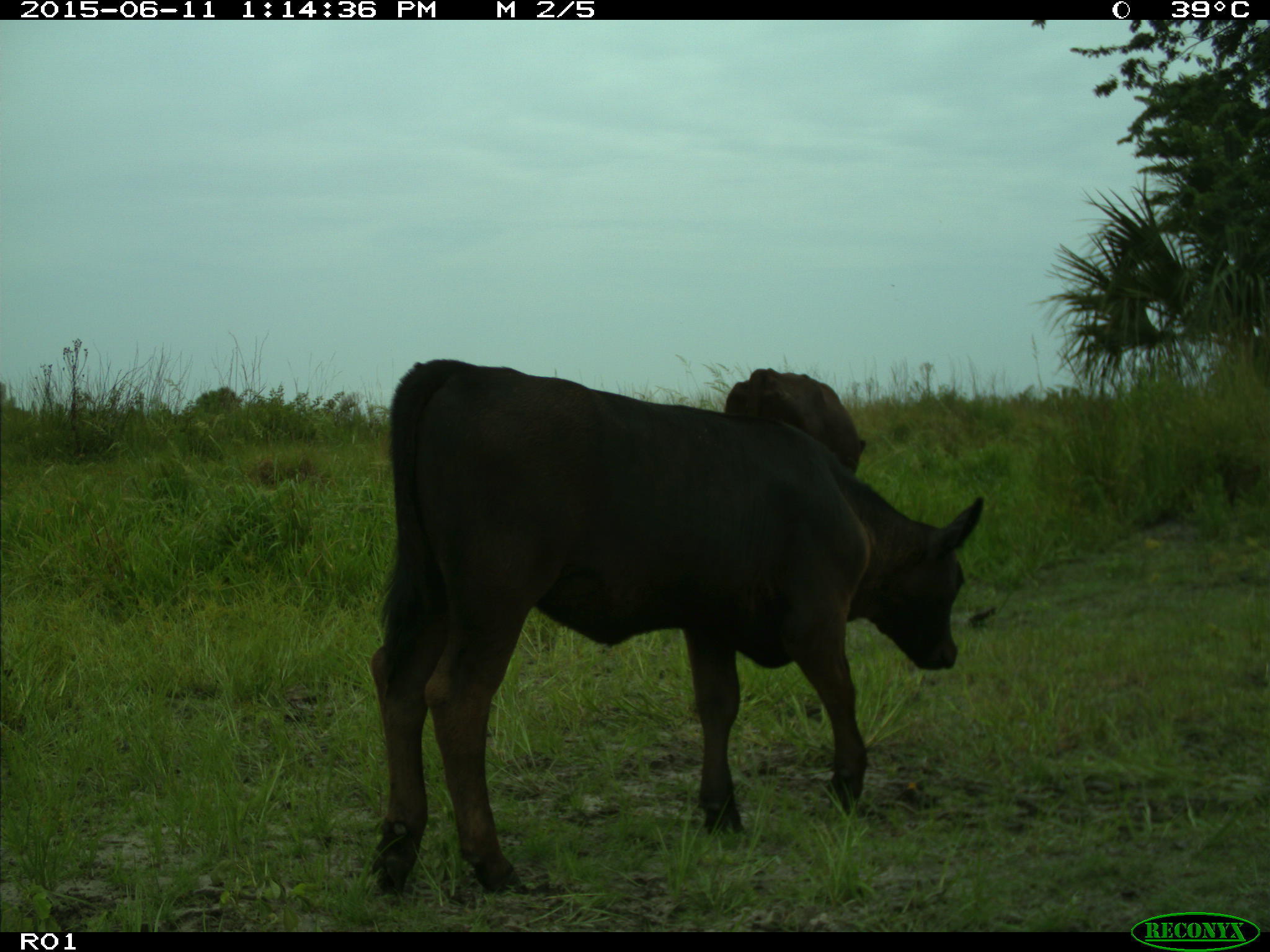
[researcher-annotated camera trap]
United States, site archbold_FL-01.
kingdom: Animalia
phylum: Chordata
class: Mammalia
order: Artiodactyla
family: Bovidae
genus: Bos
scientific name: Bos taurus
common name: domestic cow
Bos taurus (domestic cow).